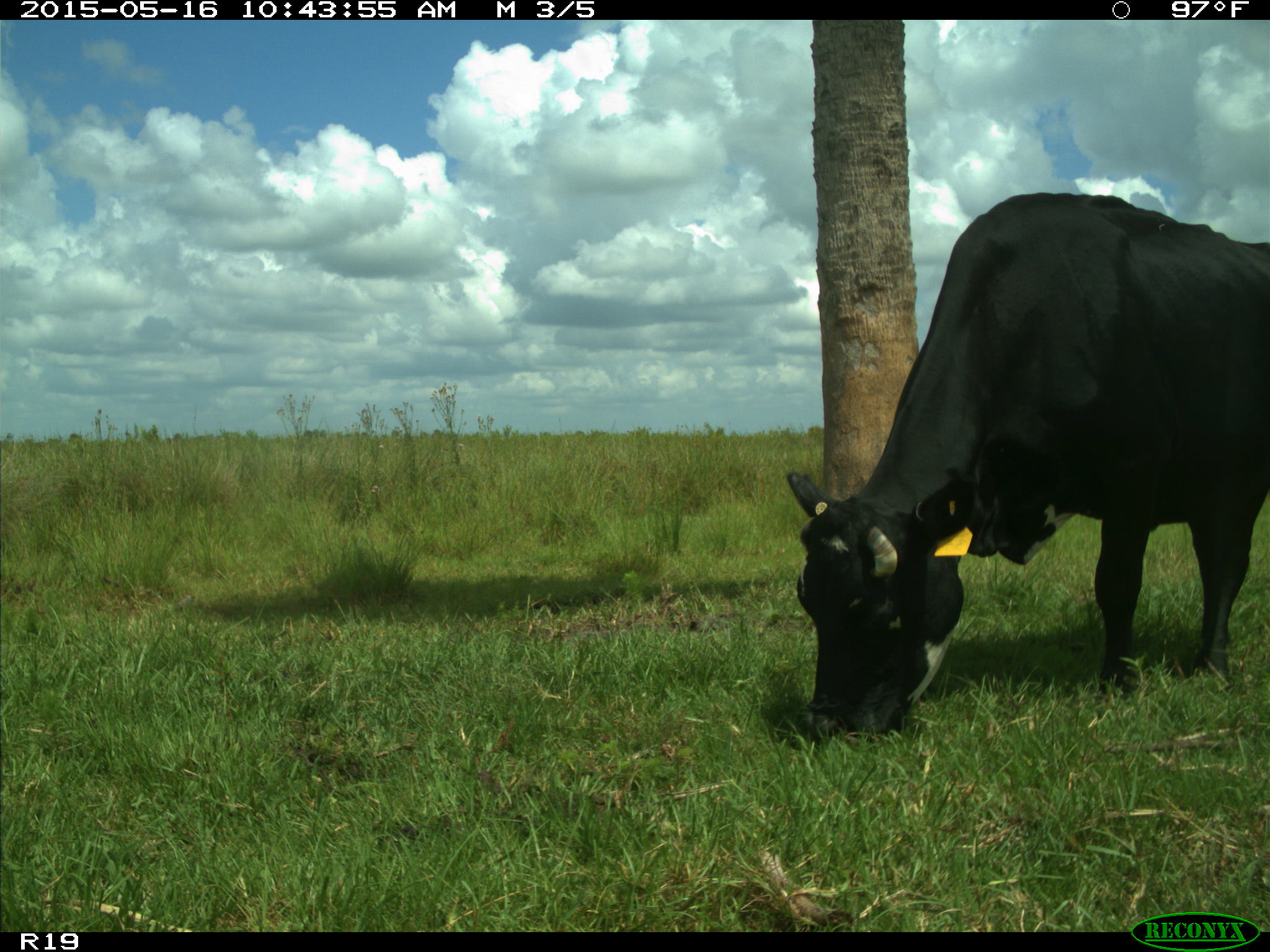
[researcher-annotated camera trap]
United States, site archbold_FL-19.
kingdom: Animalia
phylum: Chordata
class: Mammalia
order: Artiodactyla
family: Bovidae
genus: Bos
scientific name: Bos taurus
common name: domestic cow